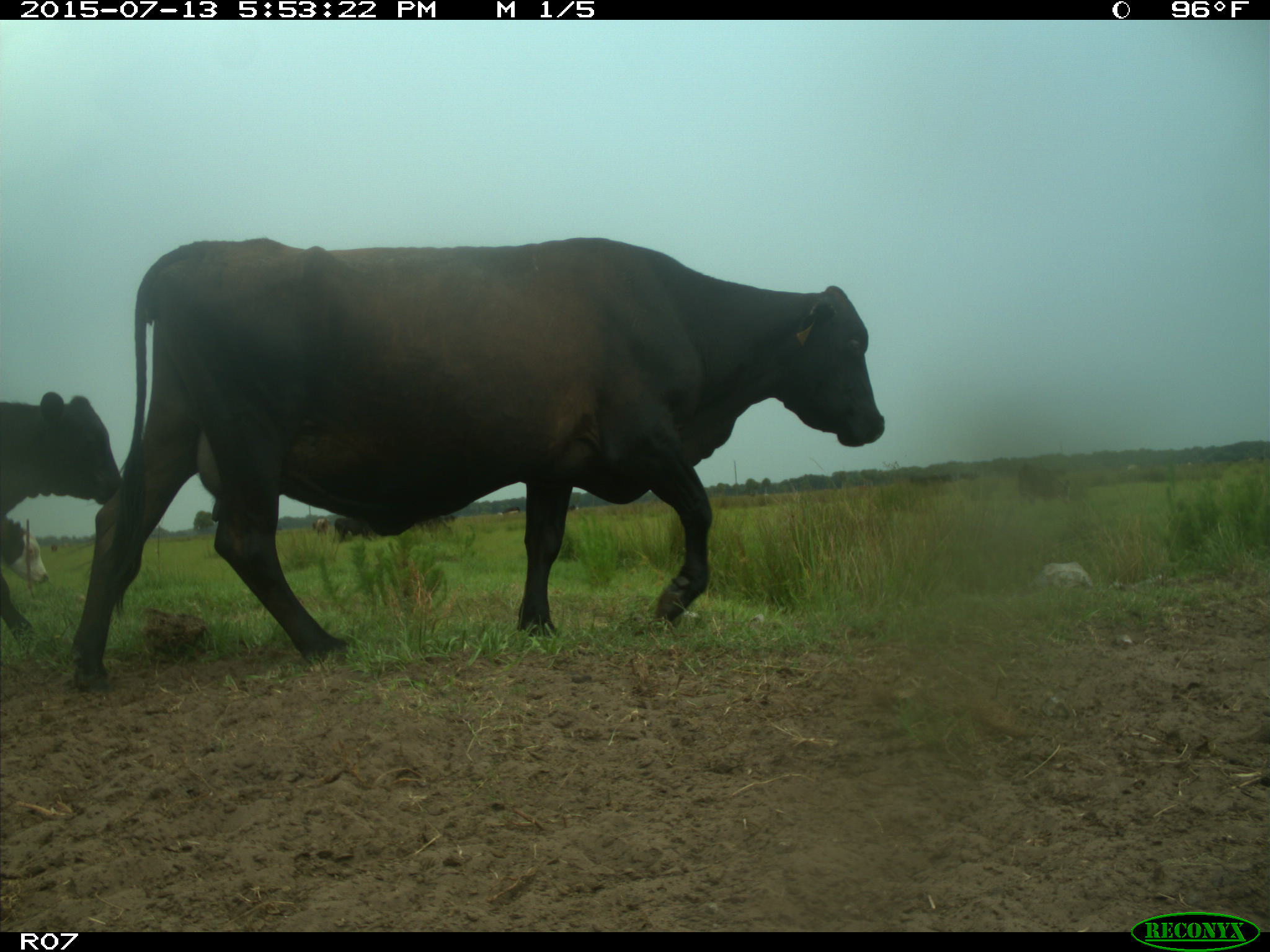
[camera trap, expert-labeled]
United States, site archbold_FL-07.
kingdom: Animalia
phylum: Chordata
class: Mammalia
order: Artiodactyla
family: Bovidae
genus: Bos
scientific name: Bos taurus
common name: domestic cow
Bos taurus (domestic cow).